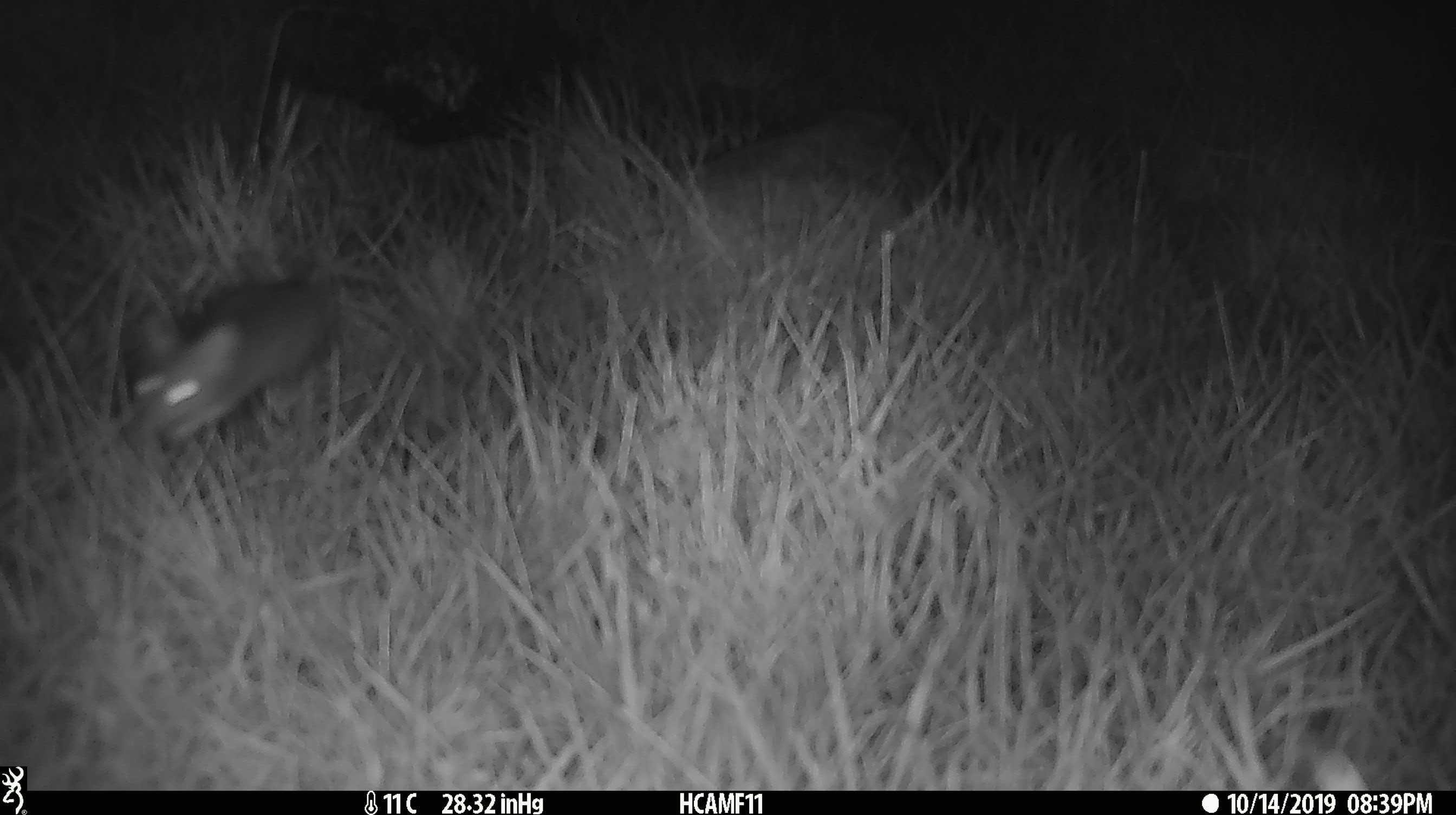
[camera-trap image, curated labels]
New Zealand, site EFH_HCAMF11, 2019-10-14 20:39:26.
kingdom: Animalia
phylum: Chordata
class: Mammalia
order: Rodentia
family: Muridae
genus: Mus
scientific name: Mus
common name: mouse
Mouse (Mus).